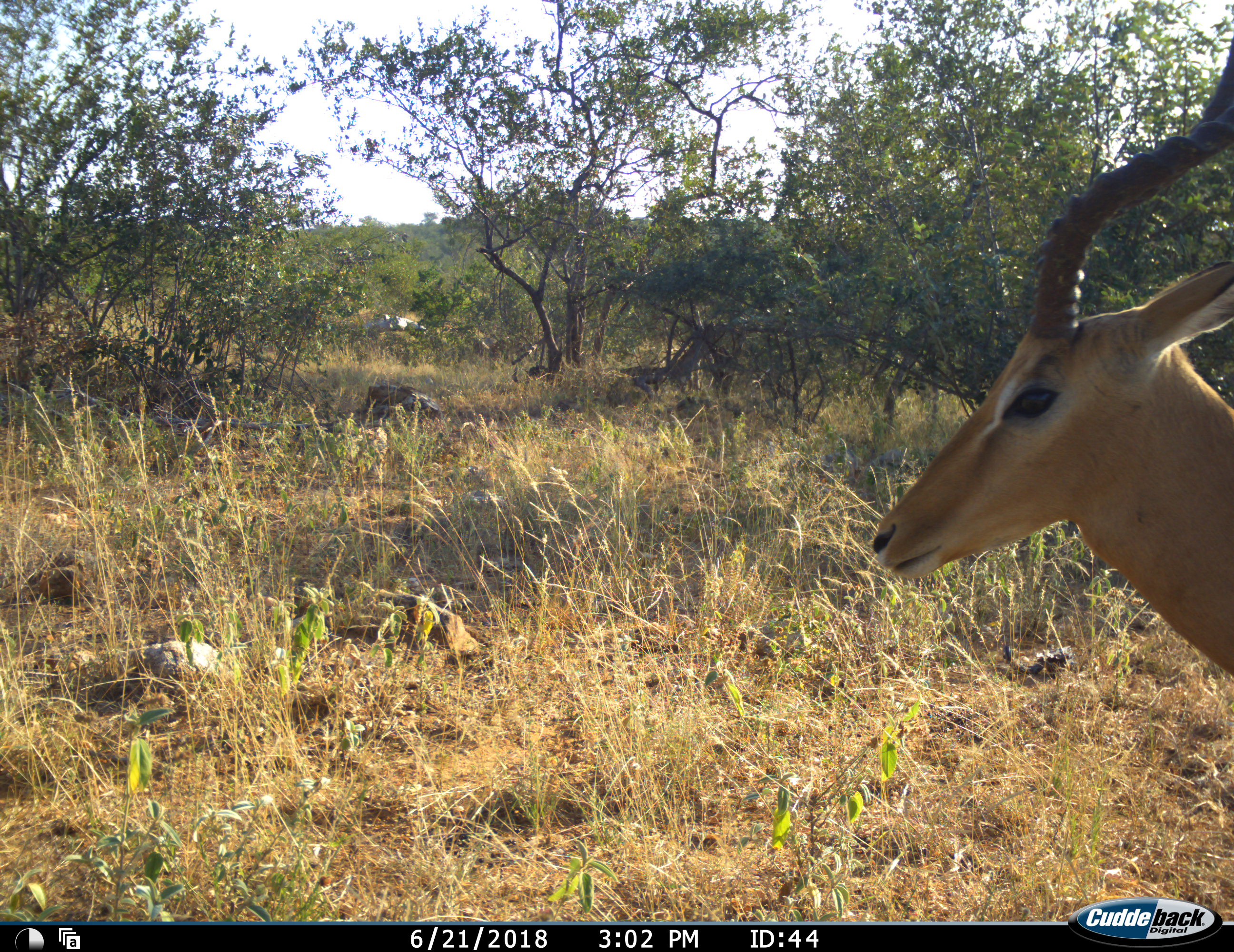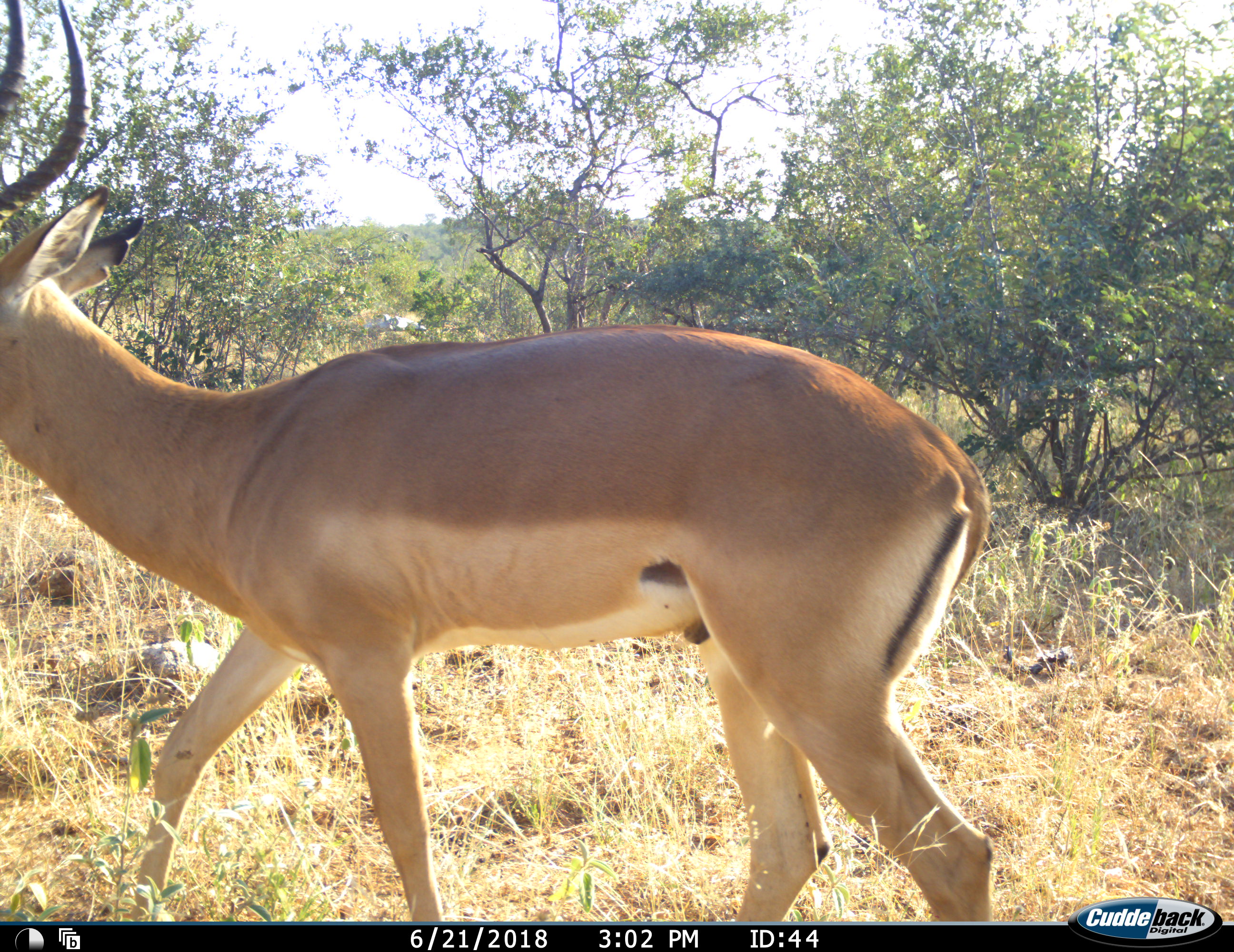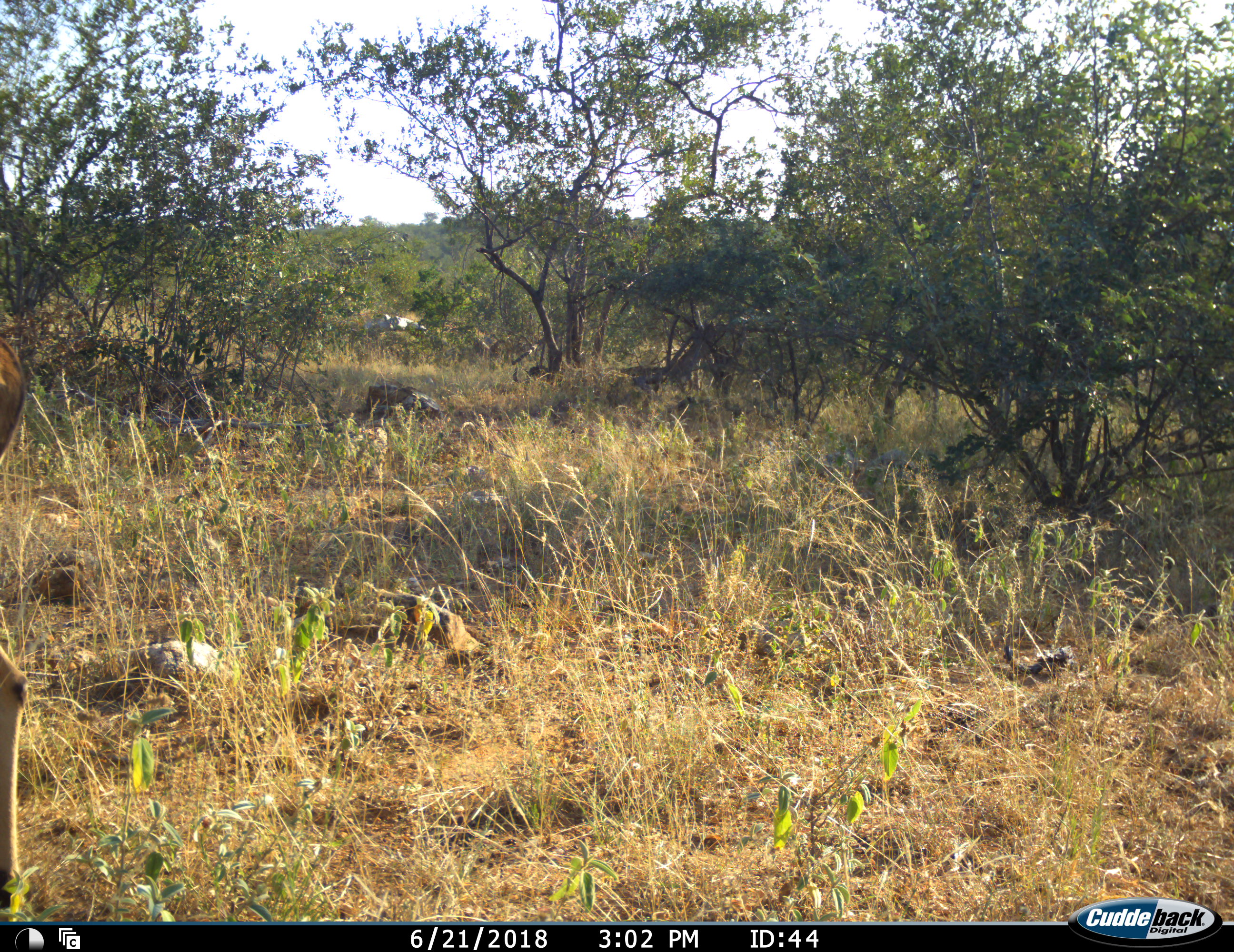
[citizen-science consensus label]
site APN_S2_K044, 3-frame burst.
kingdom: Animalia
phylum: Chordata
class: Mammalia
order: Artiodactyla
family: Bovidae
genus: Aepyceros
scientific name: Aepyceros melampus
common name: impala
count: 1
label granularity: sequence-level